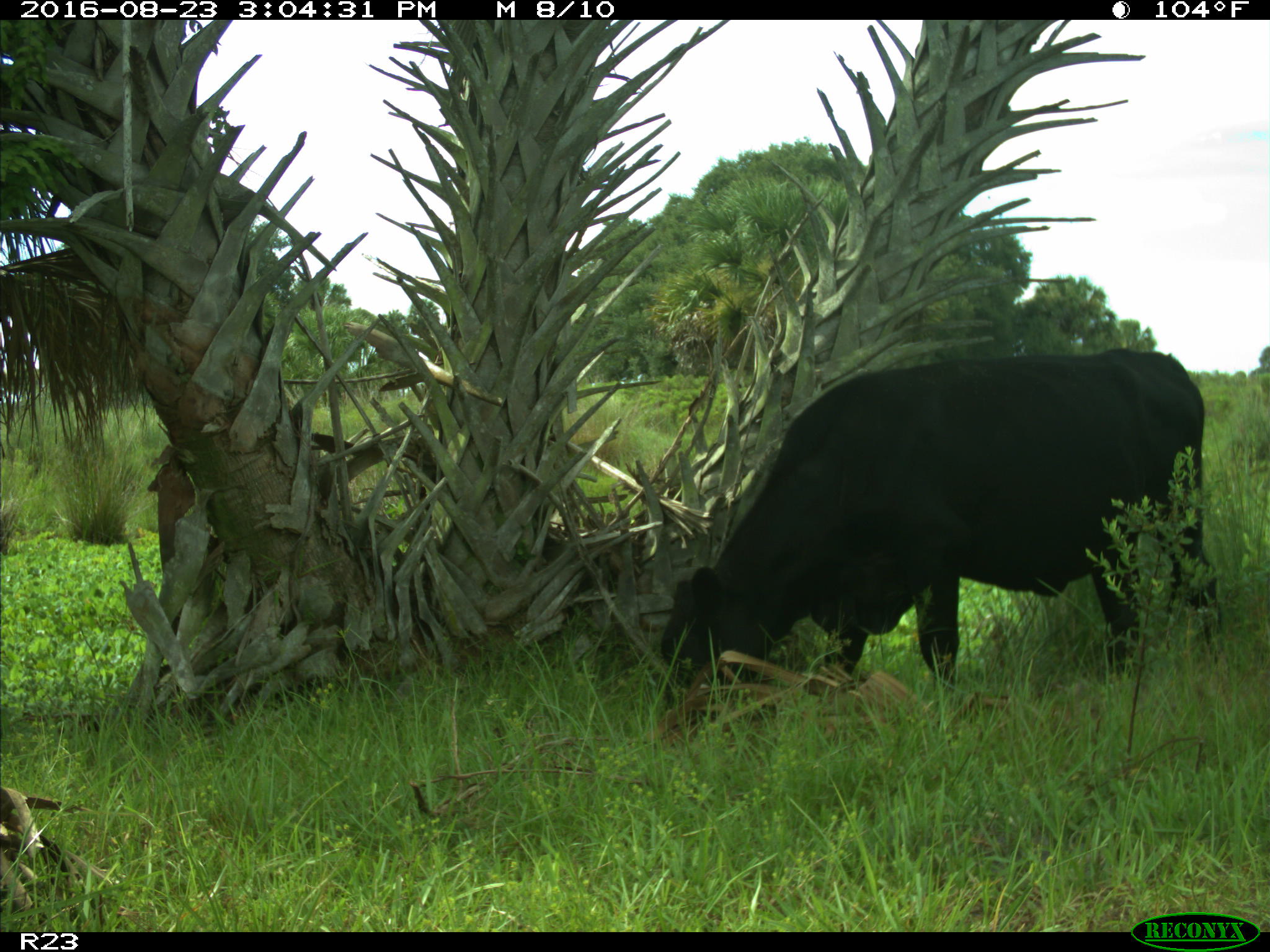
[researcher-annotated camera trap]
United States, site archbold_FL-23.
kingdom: Animalia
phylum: Chordata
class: Mammalia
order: Artiodactyla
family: Bovidae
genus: Bos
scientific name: Bos taurus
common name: domestic cow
Bos taurus (domestic cow).